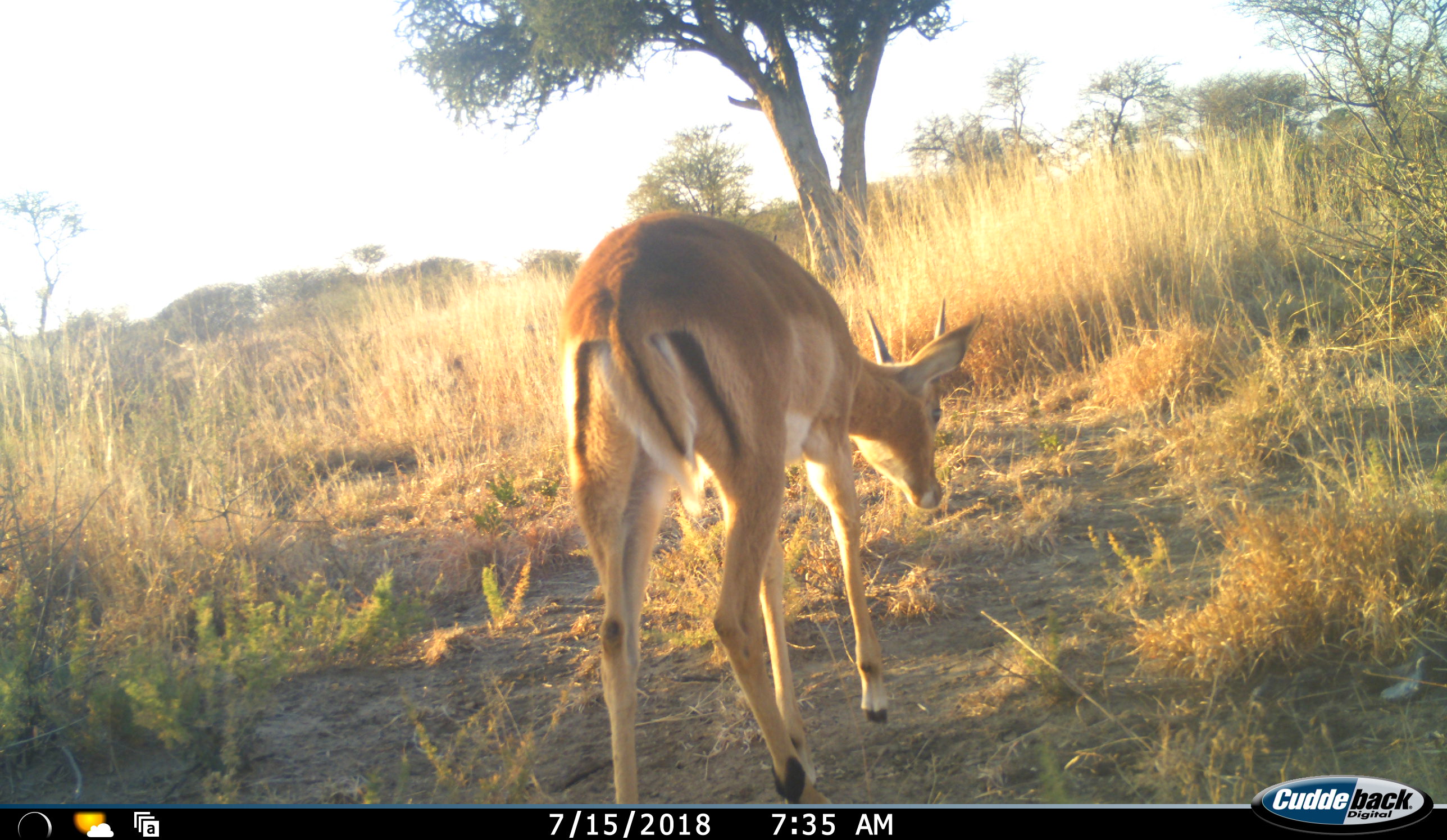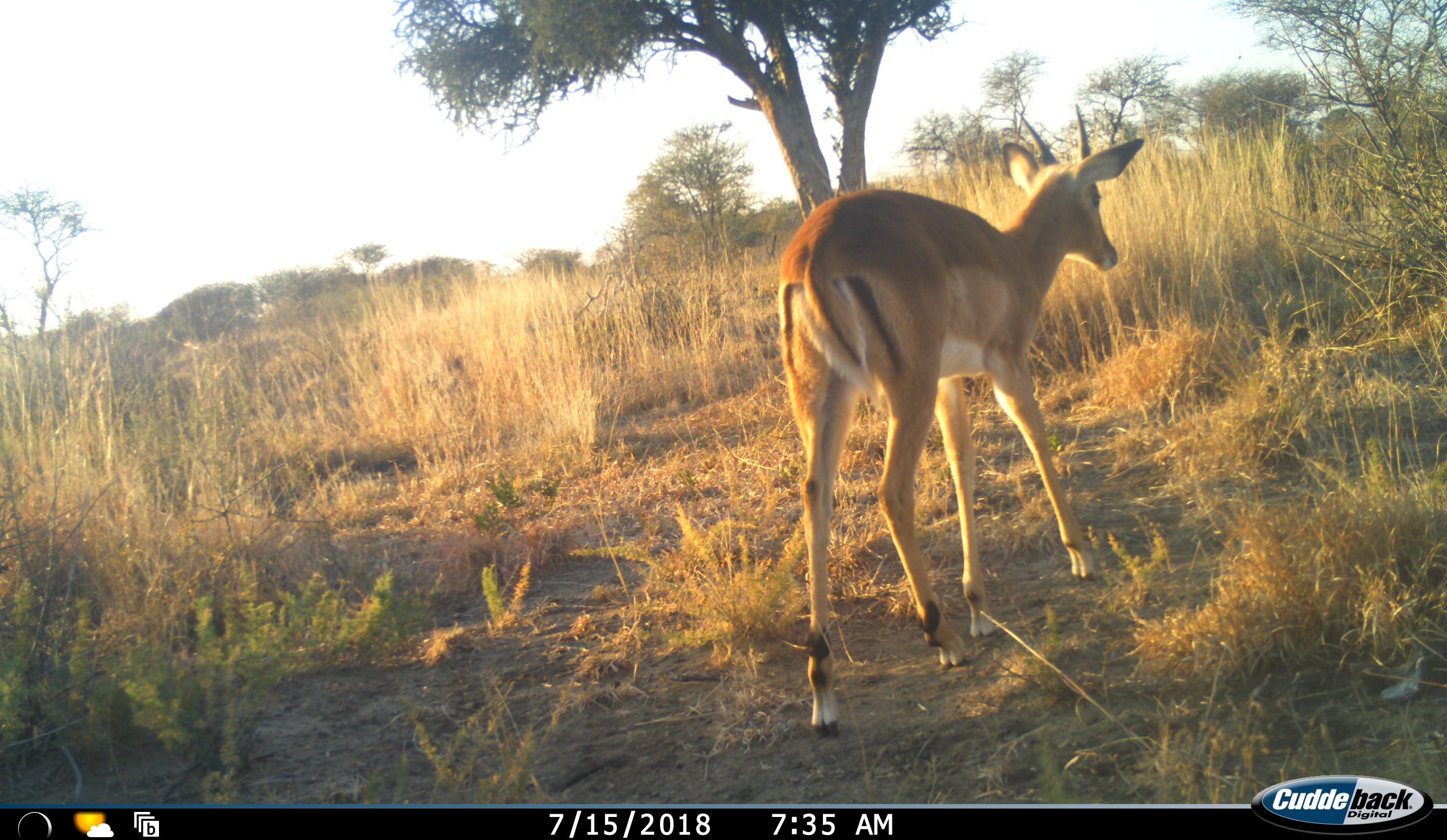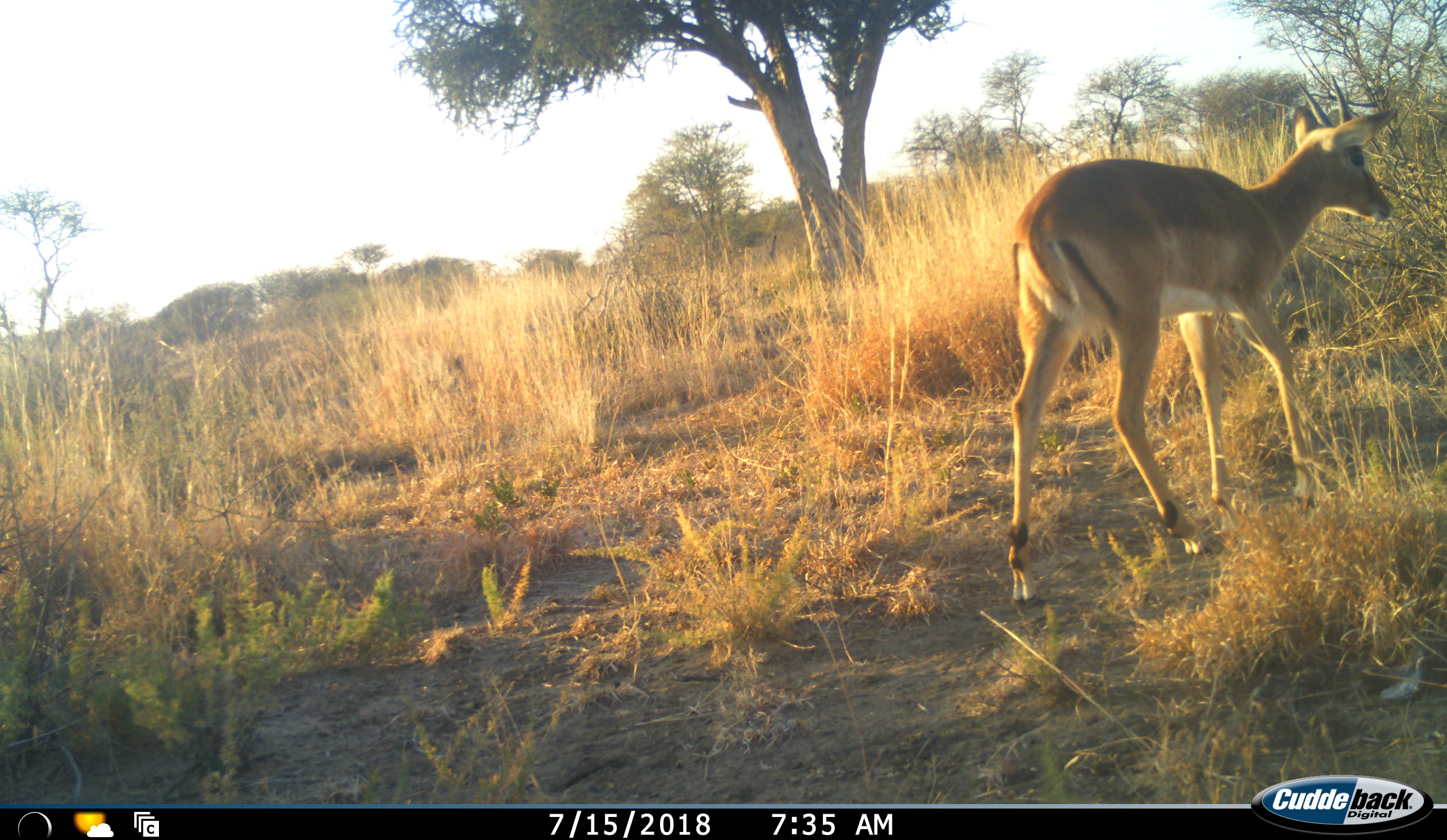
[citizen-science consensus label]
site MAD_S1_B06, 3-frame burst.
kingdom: Animalia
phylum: Chordata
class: Mammalia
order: Artiodactyla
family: Bovidae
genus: Aepyceros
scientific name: Aepyceros melampus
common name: impala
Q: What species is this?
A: Impala (Aepyceros melampus).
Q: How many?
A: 1.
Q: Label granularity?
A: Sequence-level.